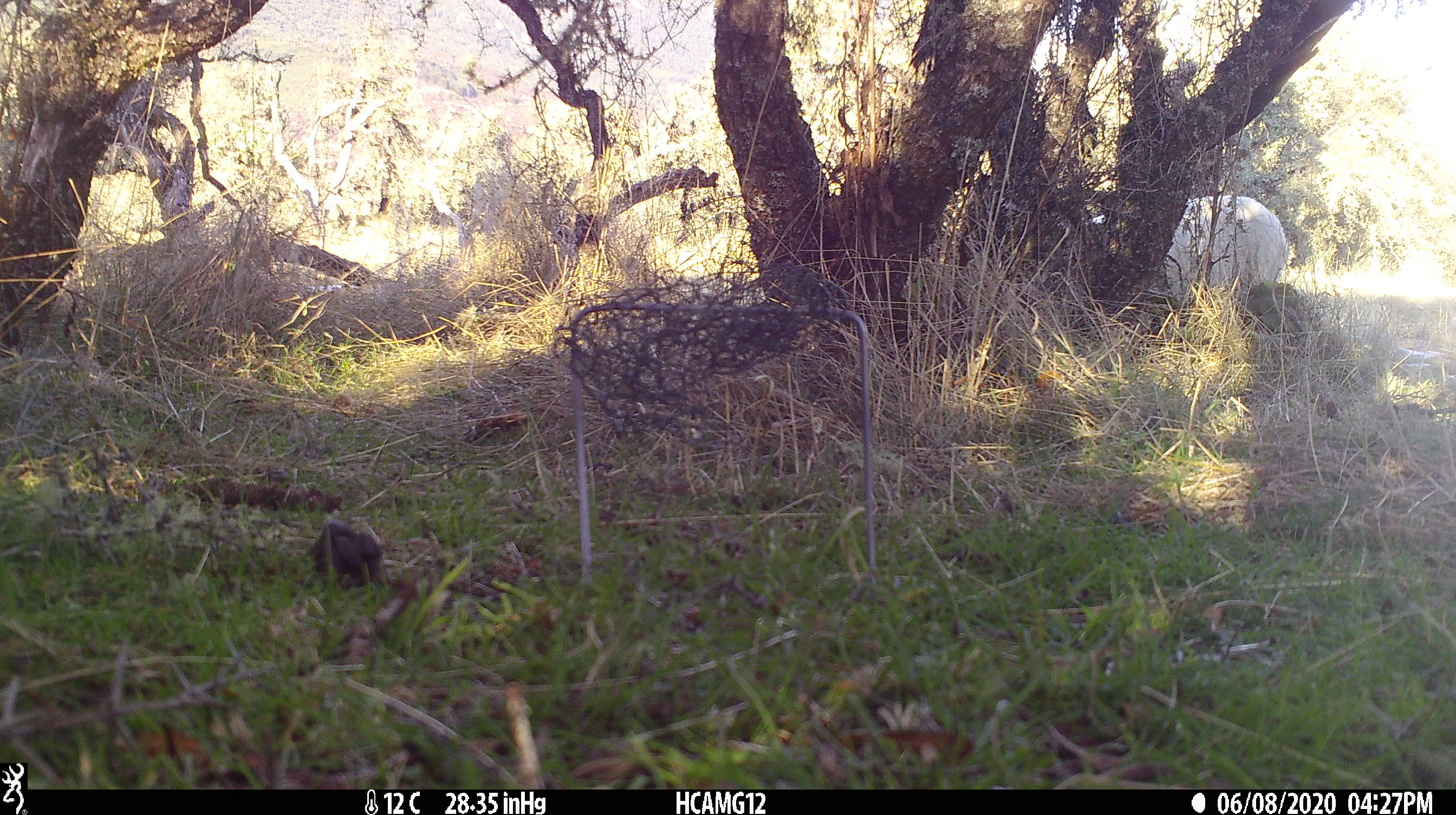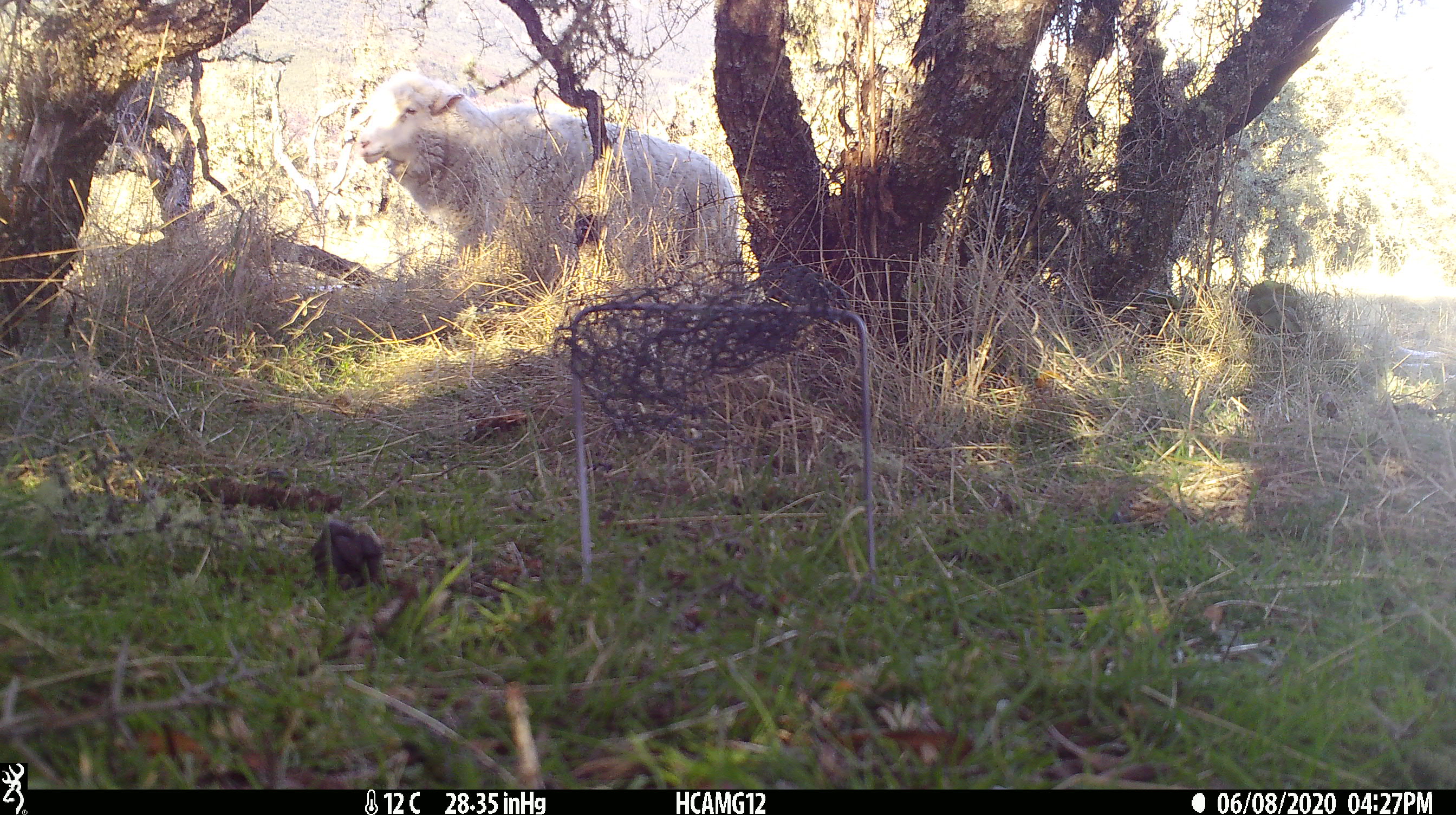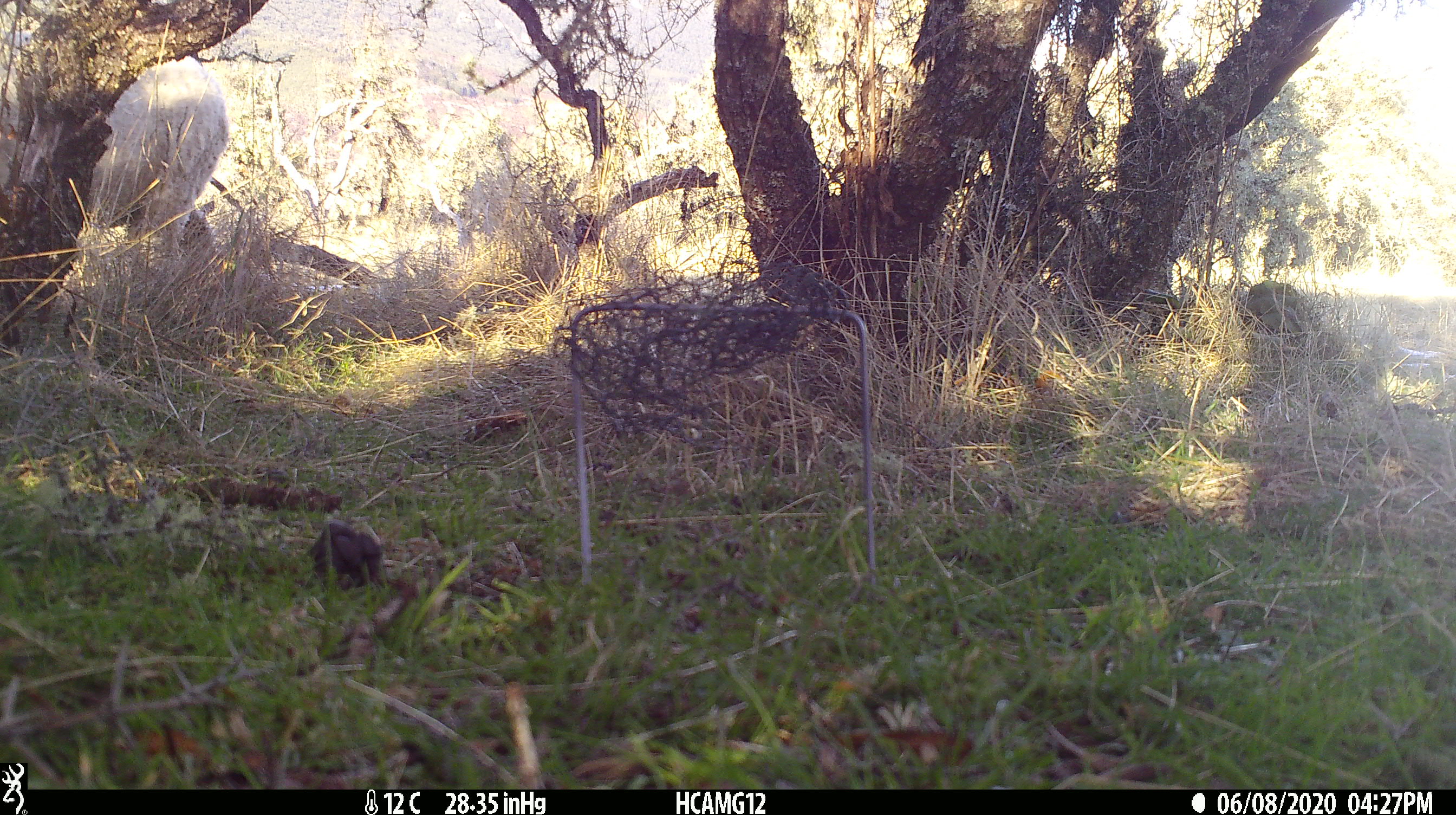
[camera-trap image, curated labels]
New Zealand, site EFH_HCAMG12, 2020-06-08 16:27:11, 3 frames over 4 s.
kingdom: Animalia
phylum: Chordata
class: Mammalia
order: Artiodactyla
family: Bovidae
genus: Ovis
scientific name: Ovis aries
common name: domestic sheep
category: sheep